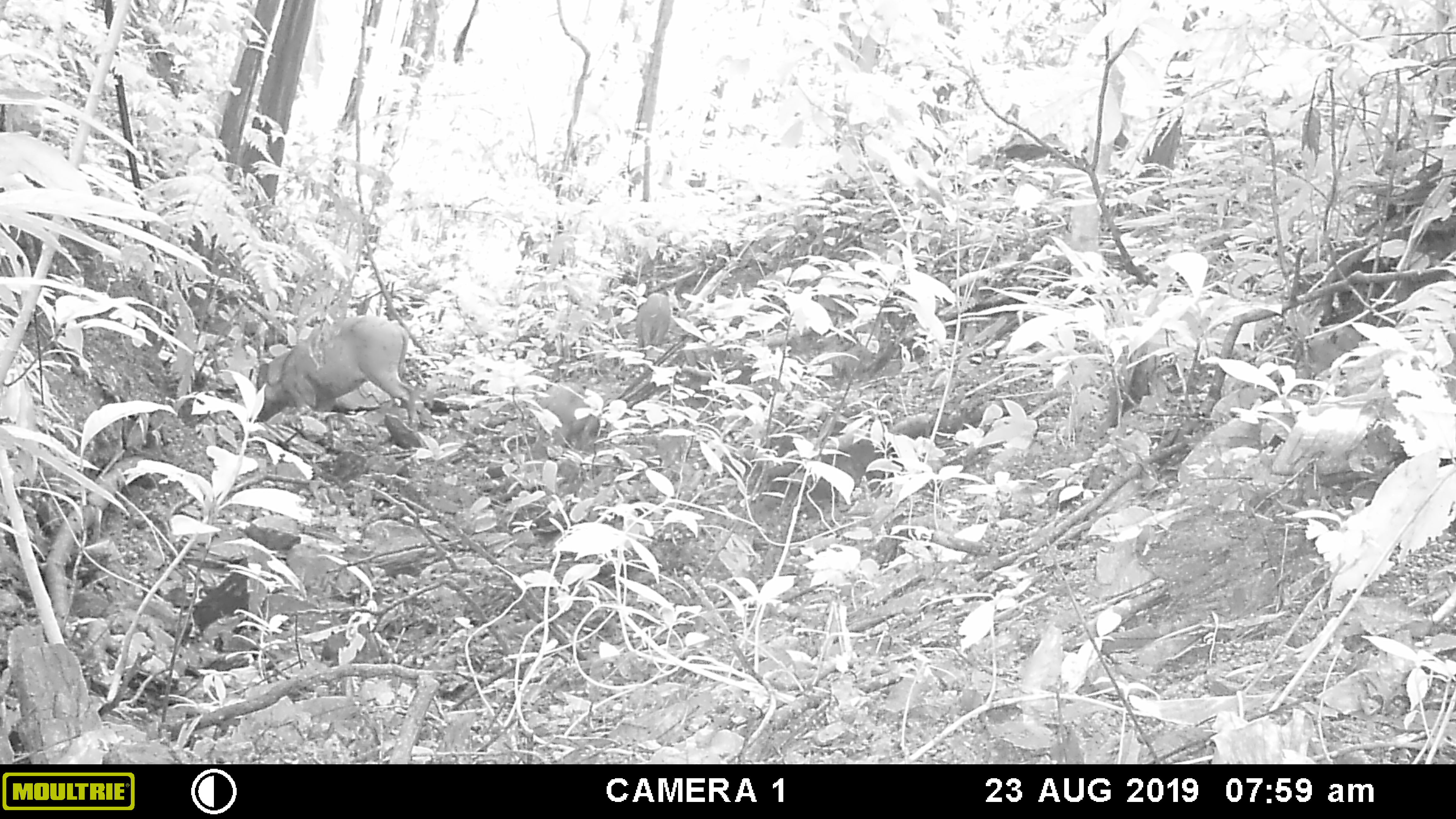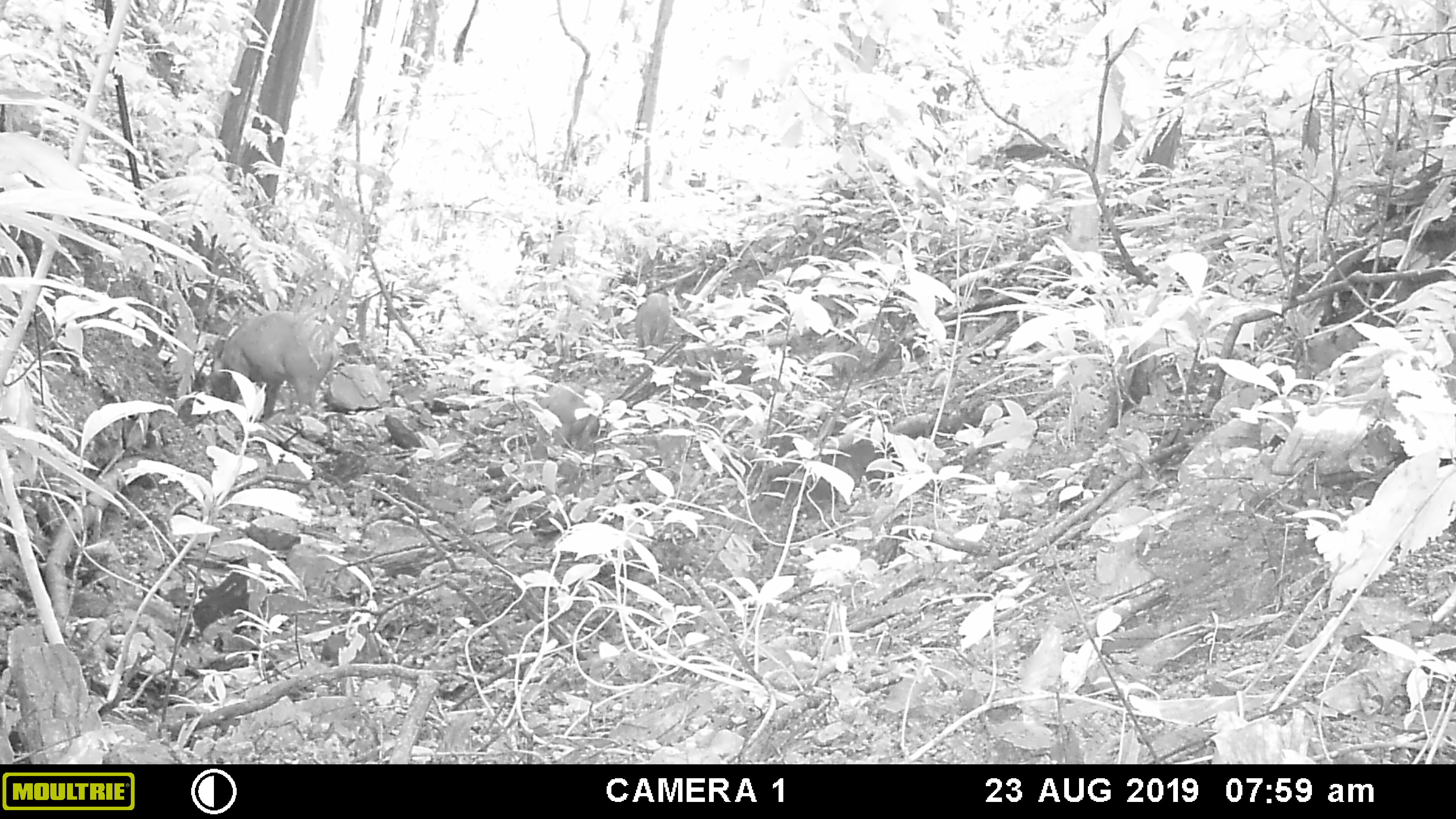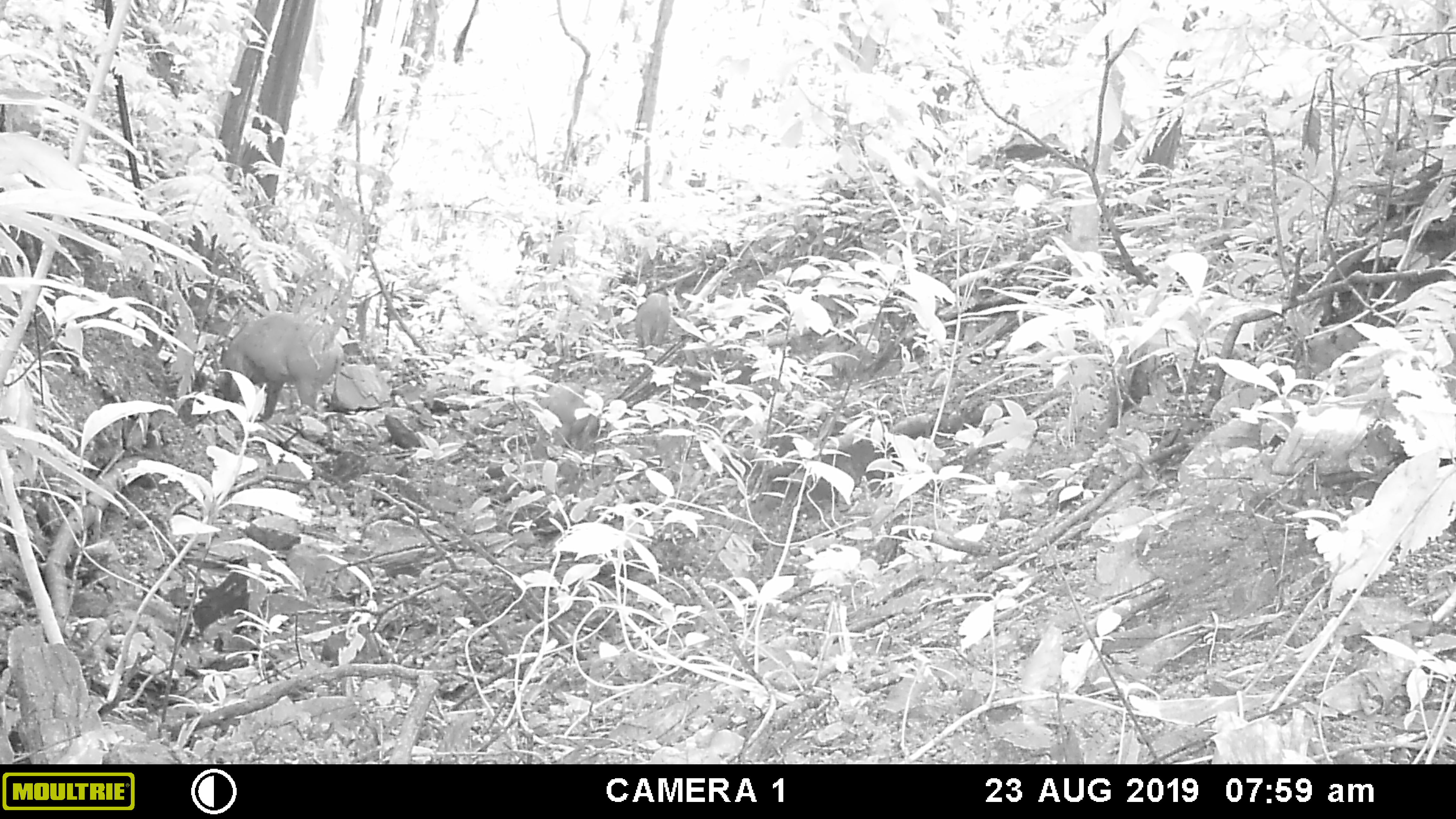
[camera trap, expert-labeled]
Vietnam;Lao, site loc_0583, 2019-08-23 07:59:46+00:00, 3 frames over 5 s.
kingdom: Animalia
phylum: Chordata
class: Mammalia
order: Artiodactyla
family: Suidae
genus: Sus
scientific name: Sus scrofa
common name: eurasian wild pig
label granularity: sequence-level